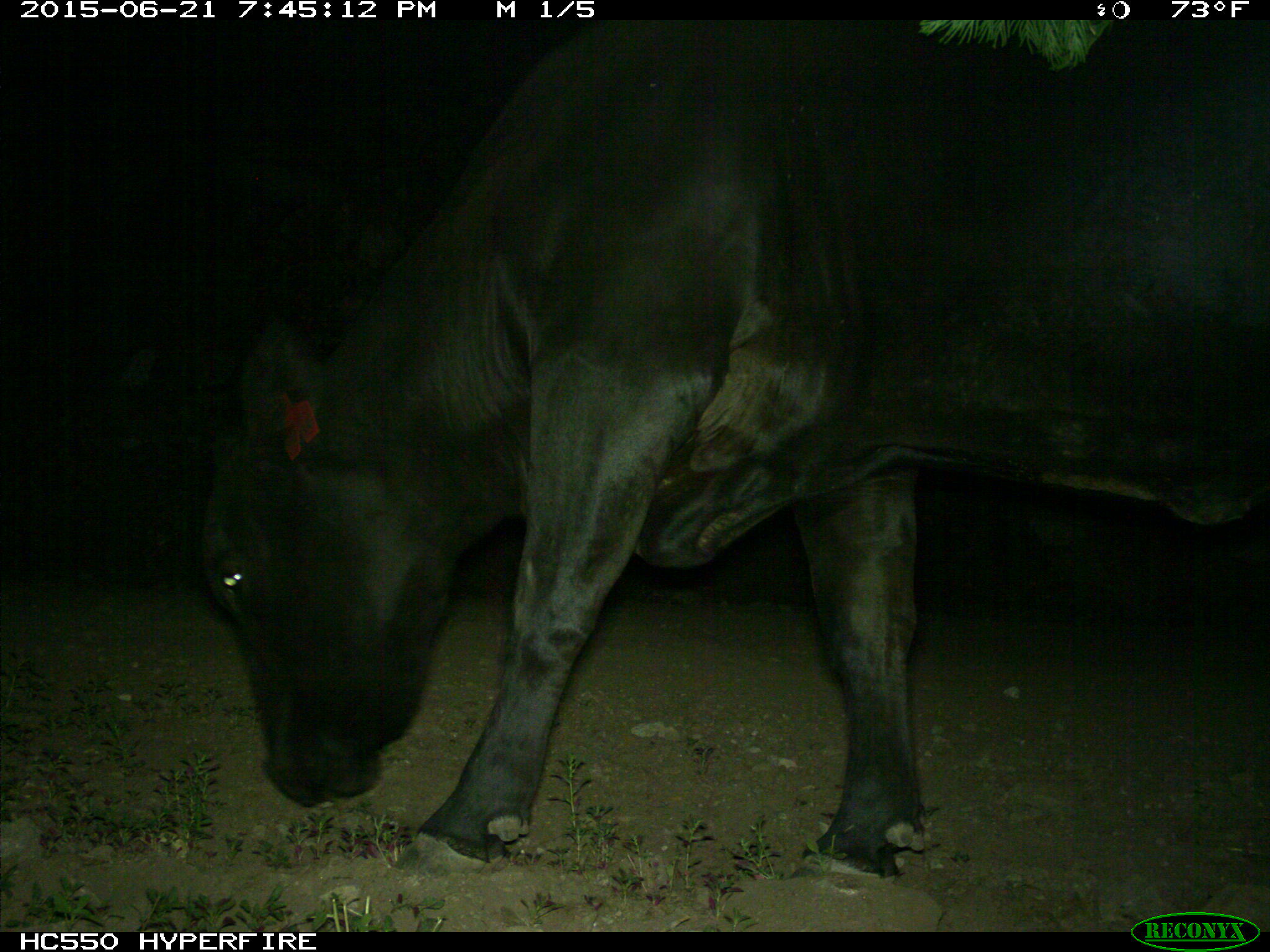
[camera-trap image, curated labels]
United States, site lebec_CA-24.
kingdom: Animalia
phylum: Chordata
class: Mammalia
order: Artiodactyla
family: Bovidae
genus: Bos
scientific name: Bos taurus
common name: domestic cow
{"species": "Bos taurus (domestic cow)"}